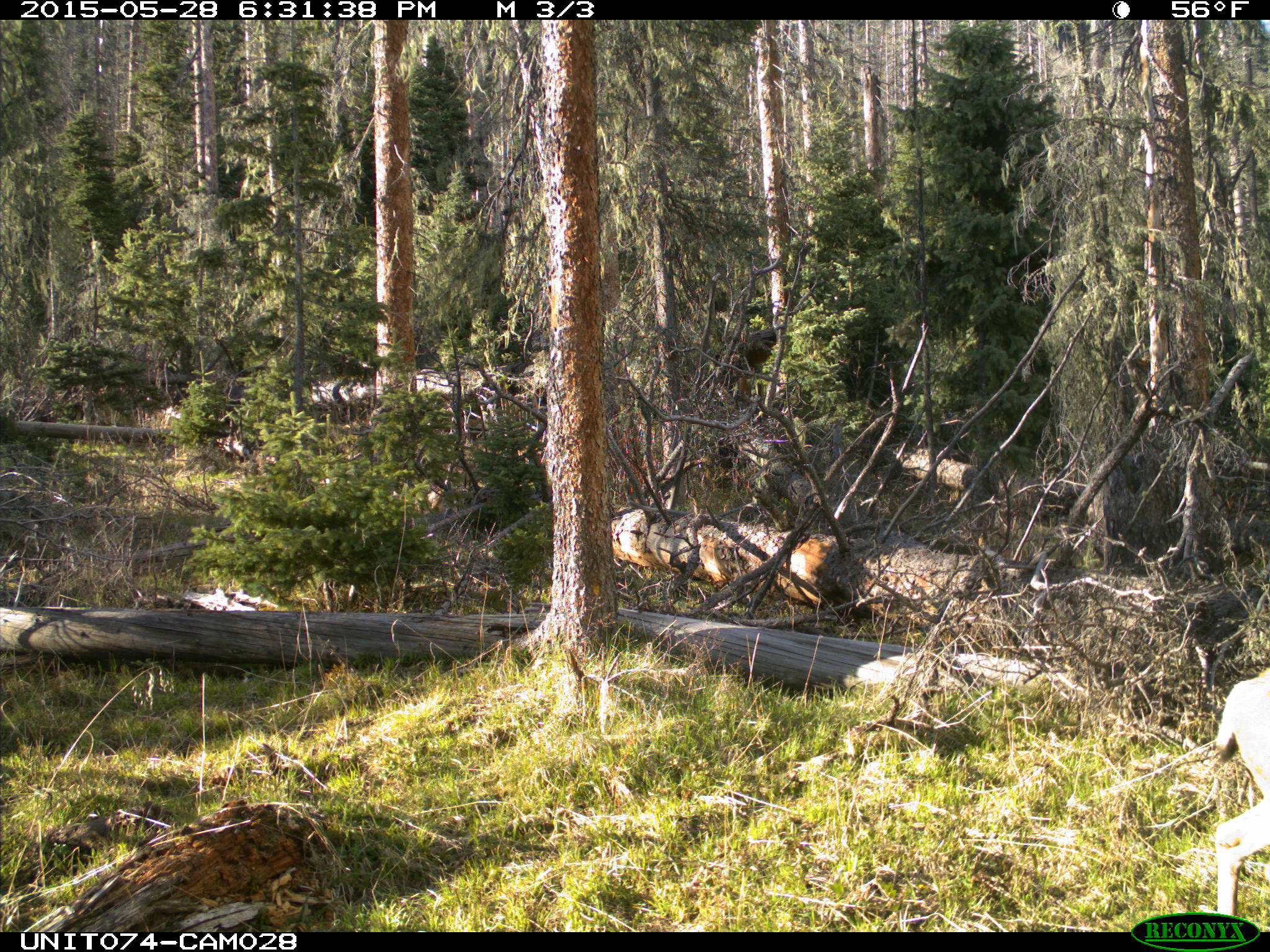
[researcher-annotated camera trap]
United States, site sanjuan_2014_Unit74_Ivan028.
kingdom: Animalia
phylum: Chordata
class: Mammalia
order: Artiodactyla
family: Cervidae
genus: Odocoileus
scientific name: Odocoileus hemionus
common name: mule deer